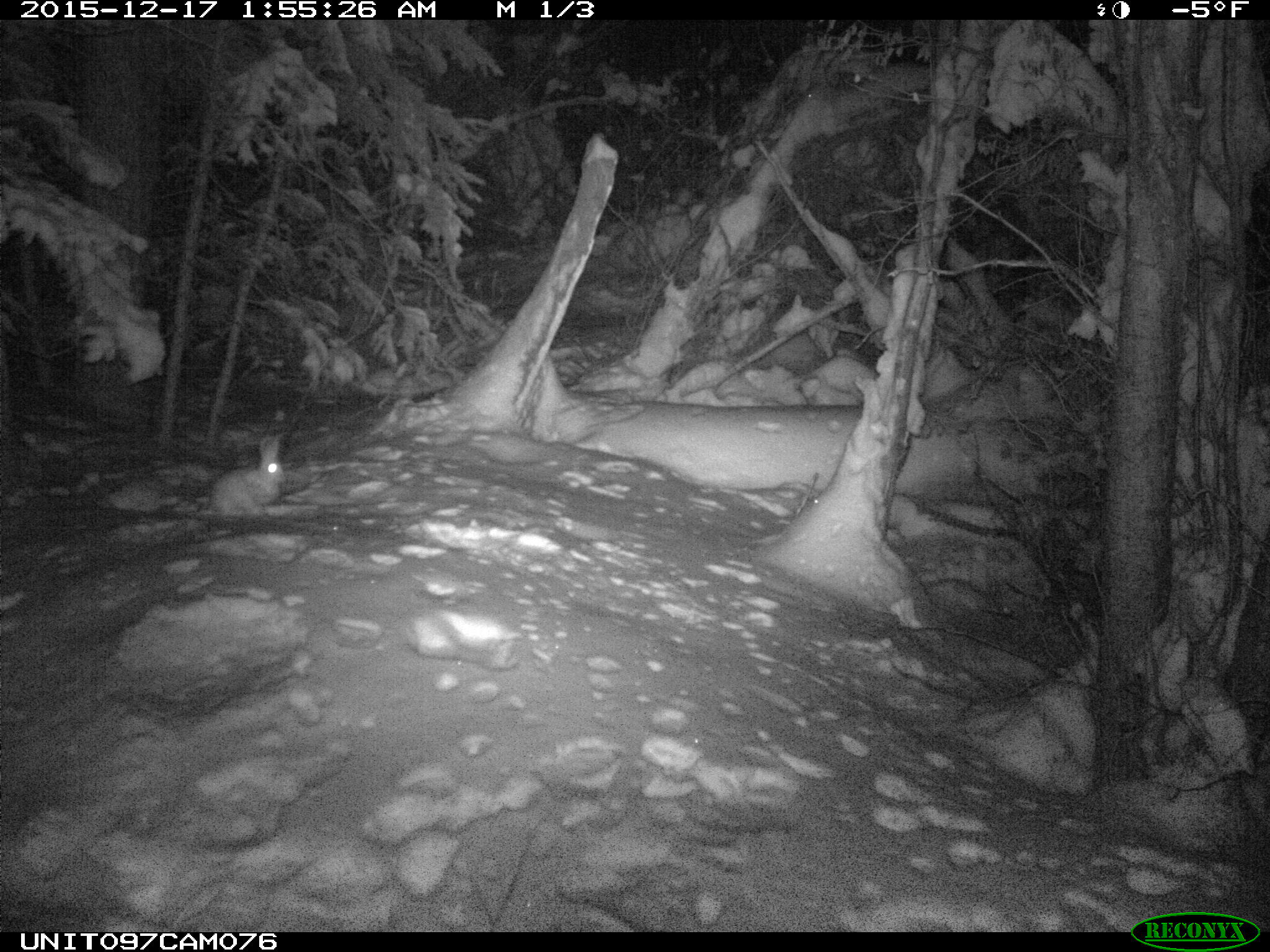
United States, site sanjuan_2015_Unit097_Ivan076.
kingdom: Animalia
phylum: Chordata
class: Mammalia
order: Lagomorpha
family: Leporidae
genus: Lepus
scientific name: Lepus americanus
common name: snowshoe hare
Lepus americanus (snowshoe hare).